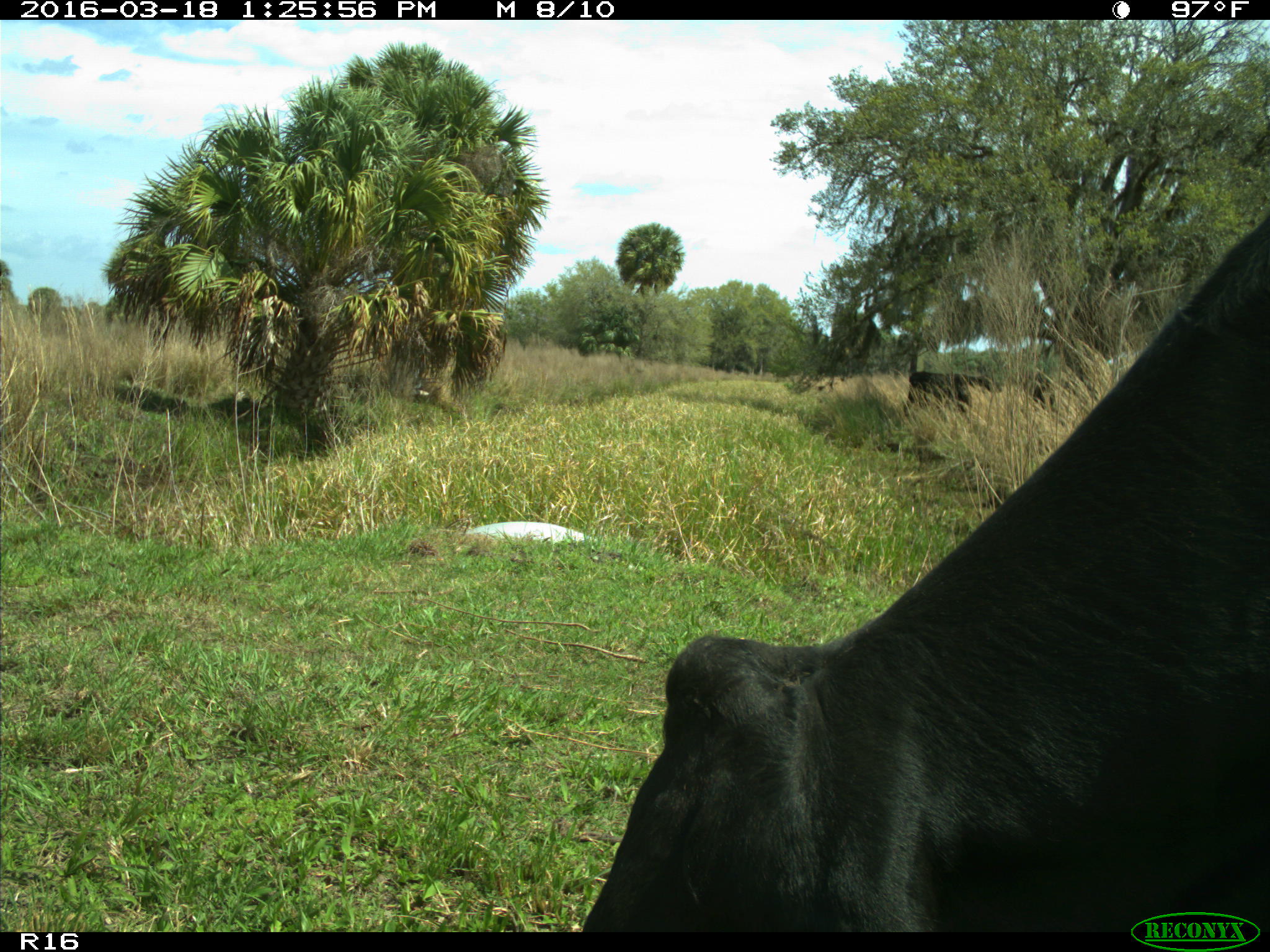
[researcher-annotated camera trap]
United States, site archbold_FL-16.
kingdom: Animalia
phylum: Chordata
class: Mammalia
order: Artiodactyla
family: Bovidae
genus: Bos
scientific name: Bos taurus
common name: domestic cow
Bos taurus (domestic cow).